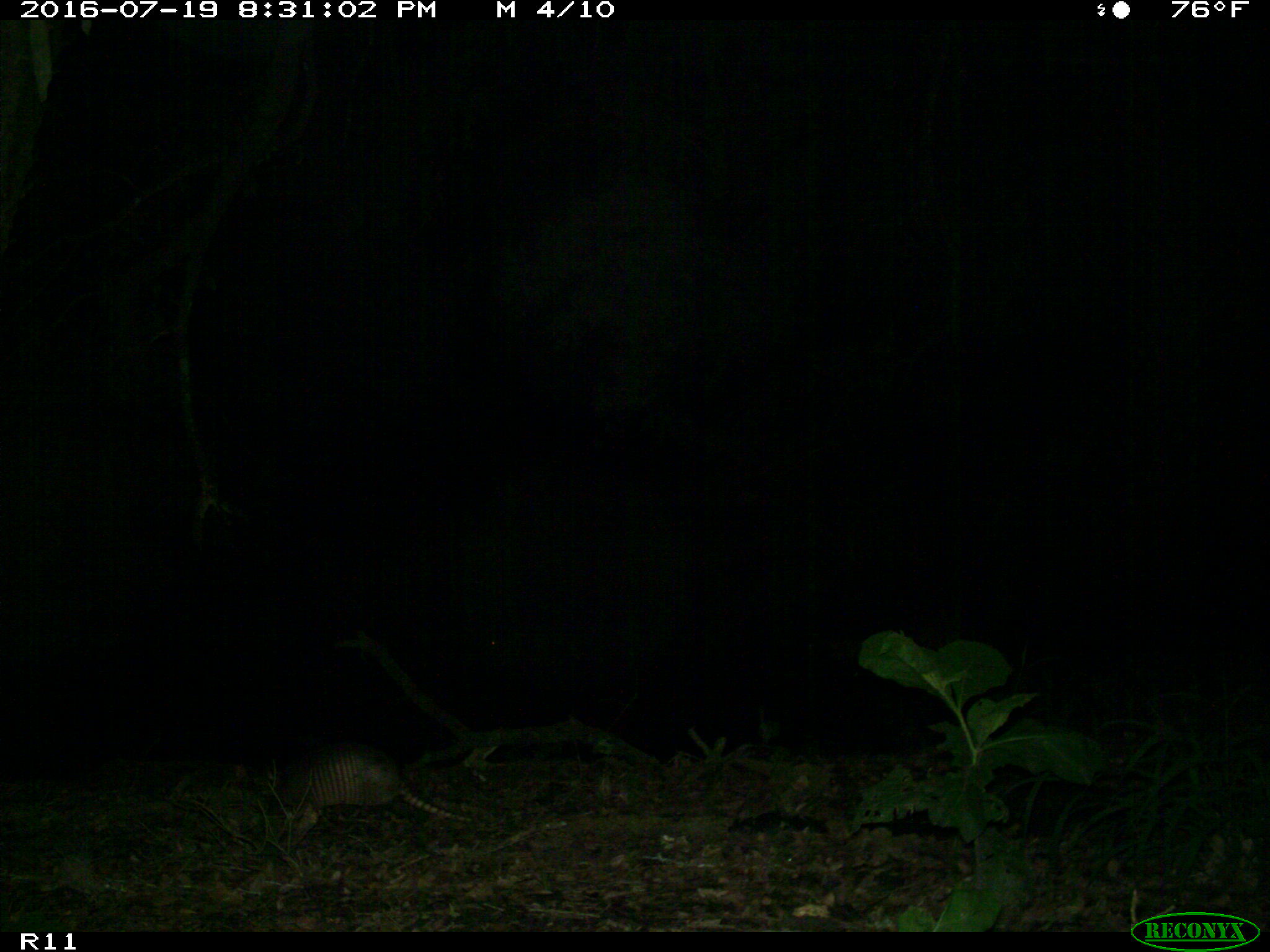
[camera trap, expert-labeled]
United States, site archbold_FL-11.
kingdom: Animalia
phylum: Chordata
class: Mammalia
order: Cingulata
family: Dasypodidae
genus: Dasypus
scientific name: Dasypus novemcinctus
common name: nine-banded armadillo